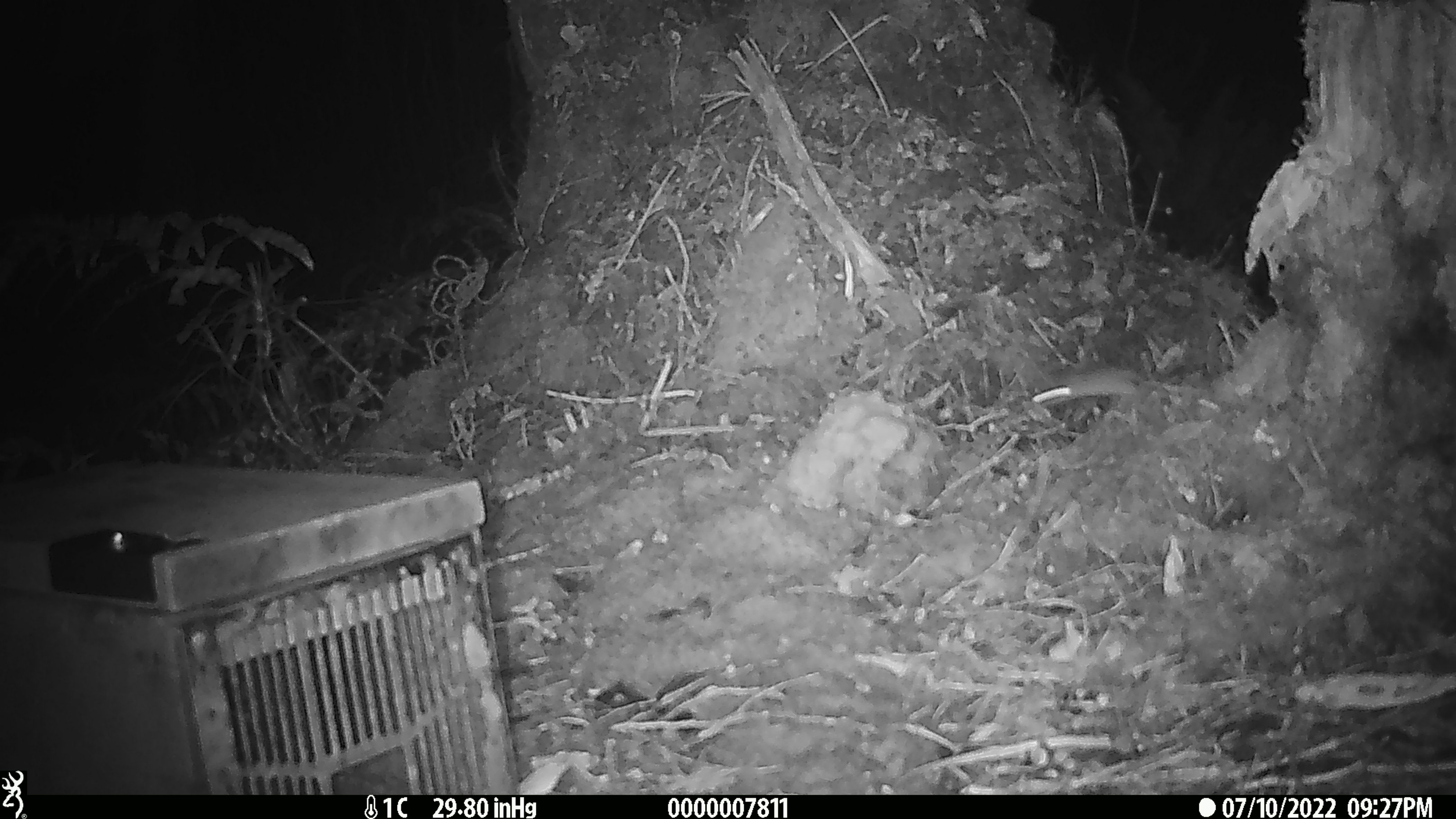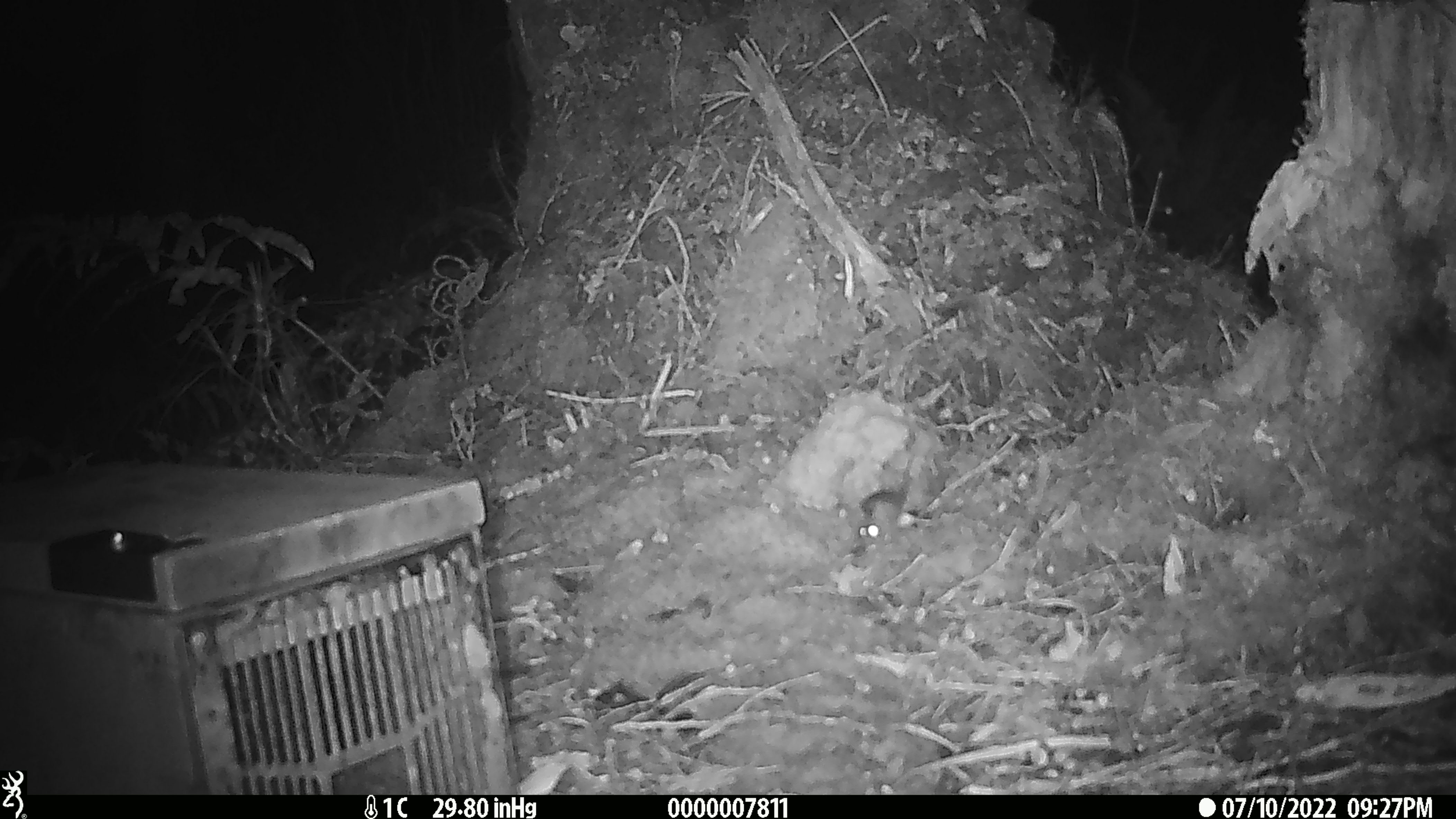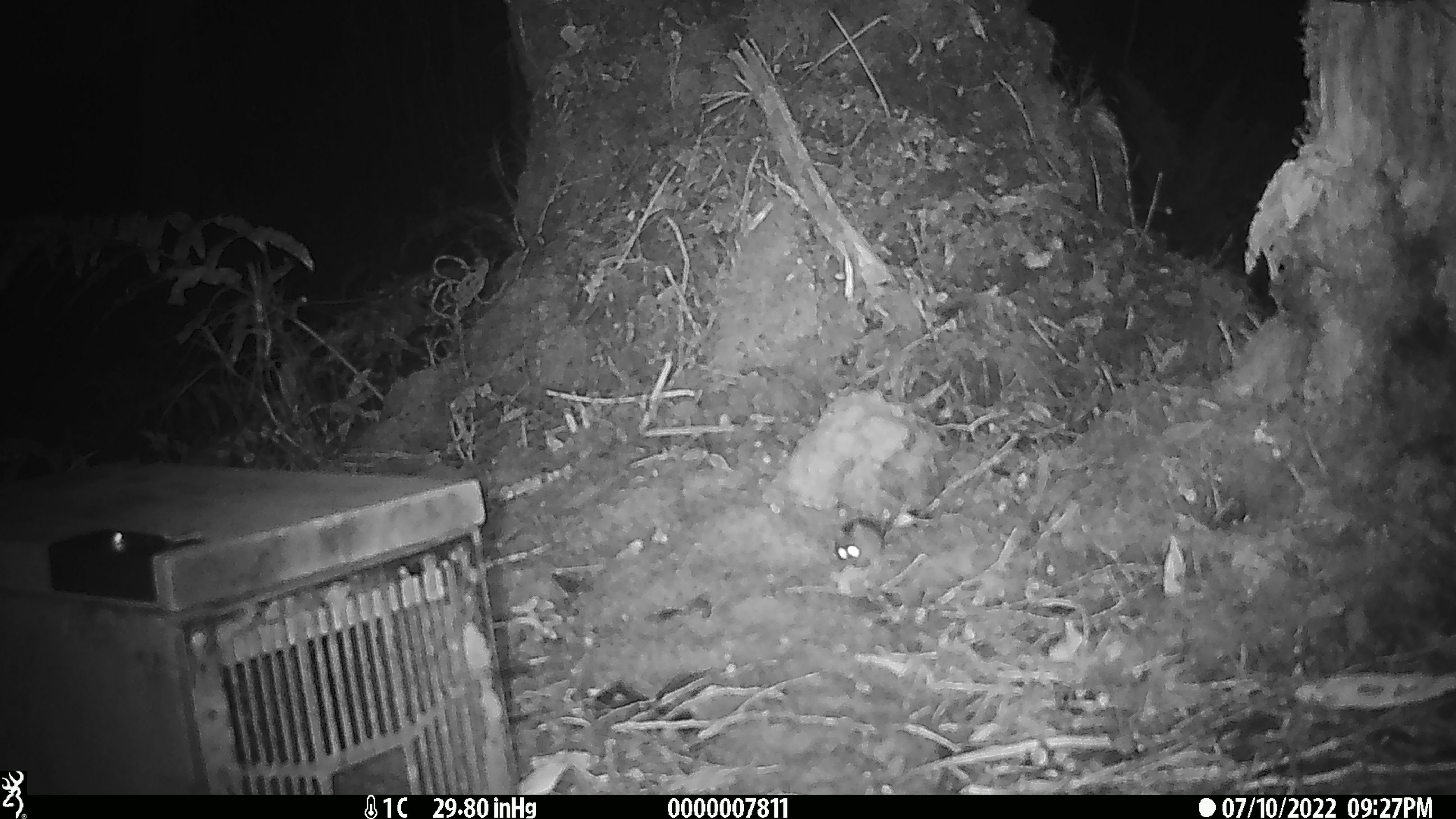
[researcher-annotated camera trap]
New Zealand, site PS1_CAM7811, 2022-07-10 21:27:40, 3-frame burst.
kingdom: Animalia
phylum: Chordata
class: Mammalia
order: Rodentia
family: Muridae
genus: Mus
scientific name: Mus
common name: mouse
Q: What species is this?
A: Mouse (Mus).